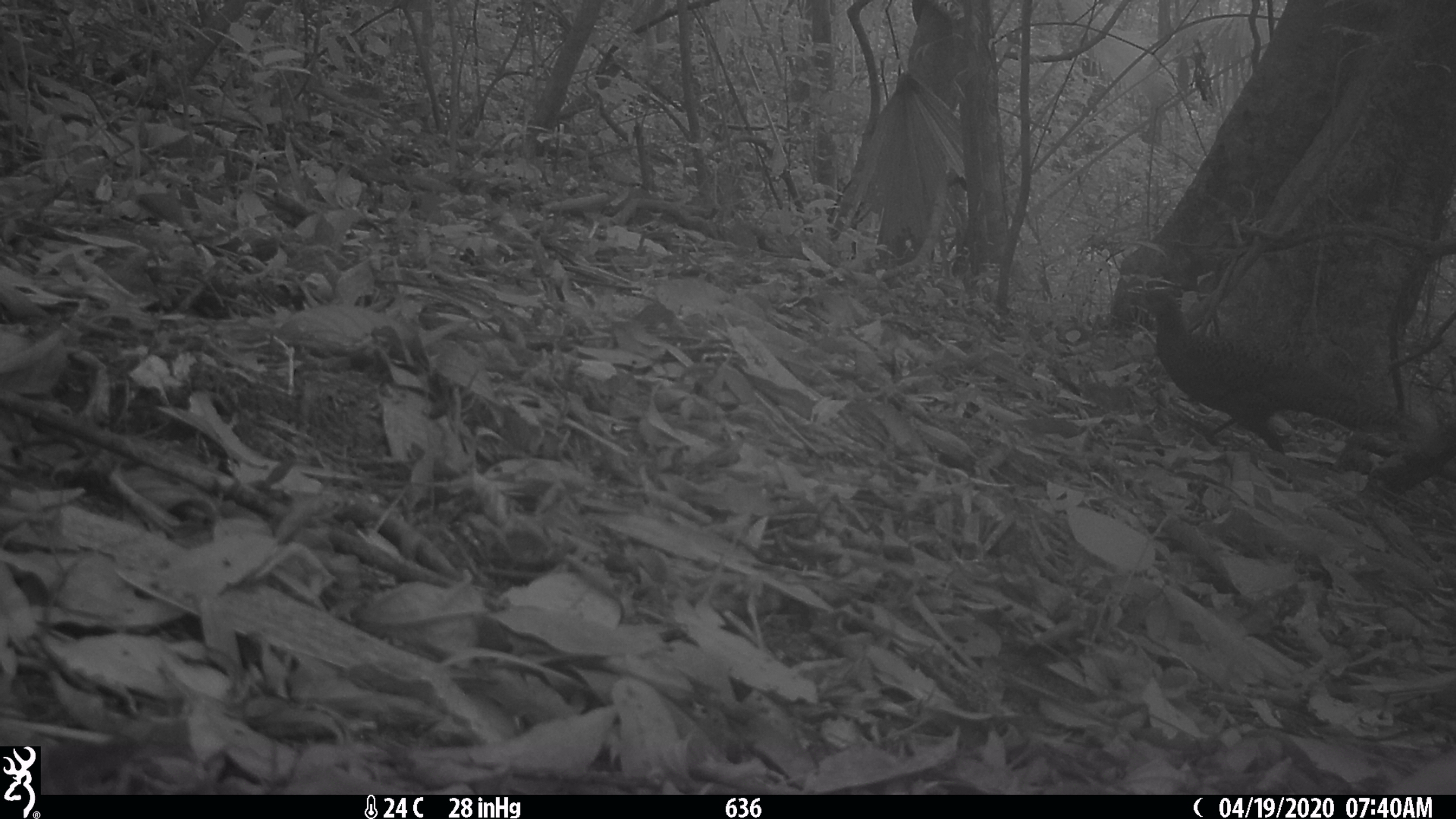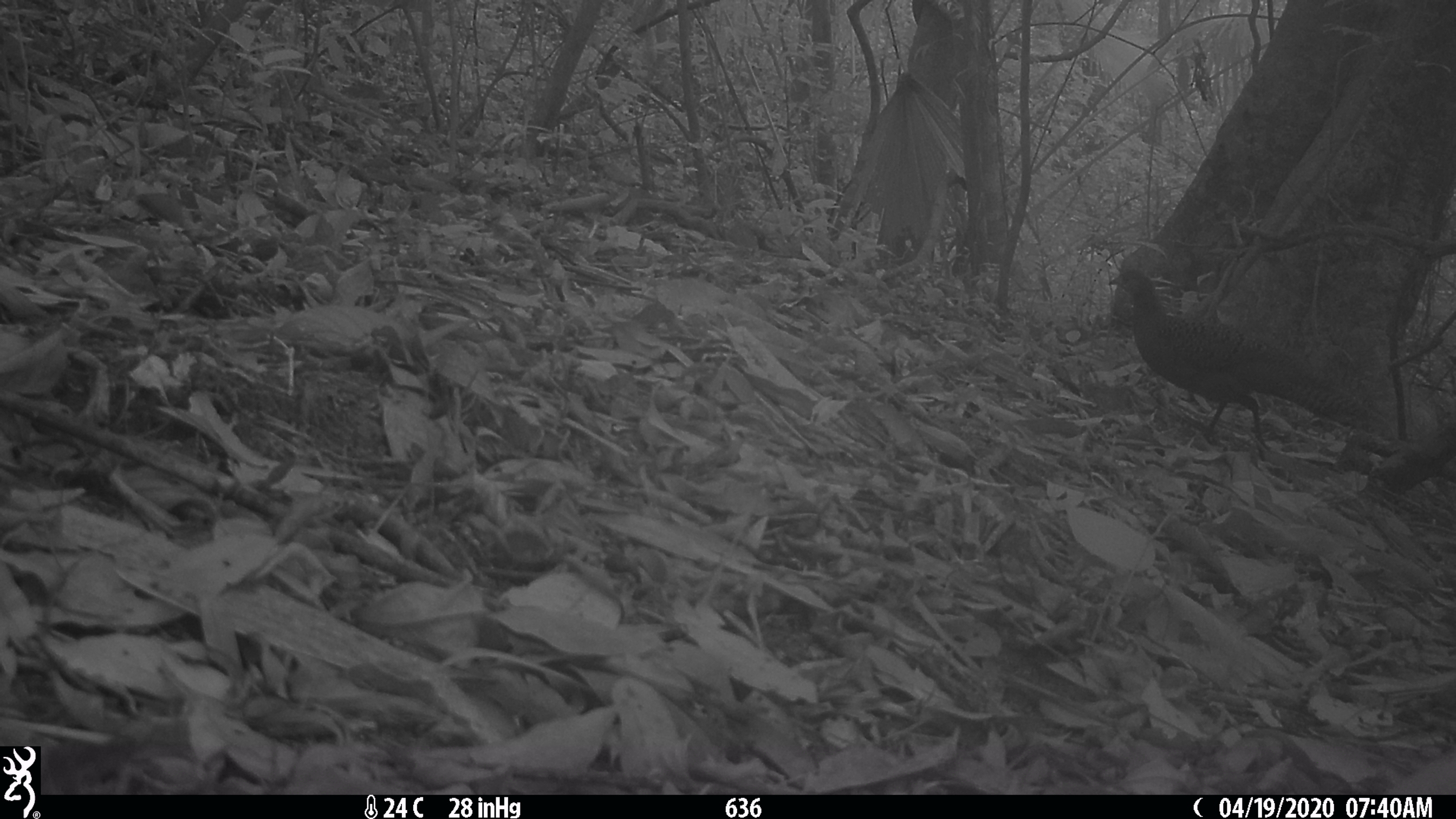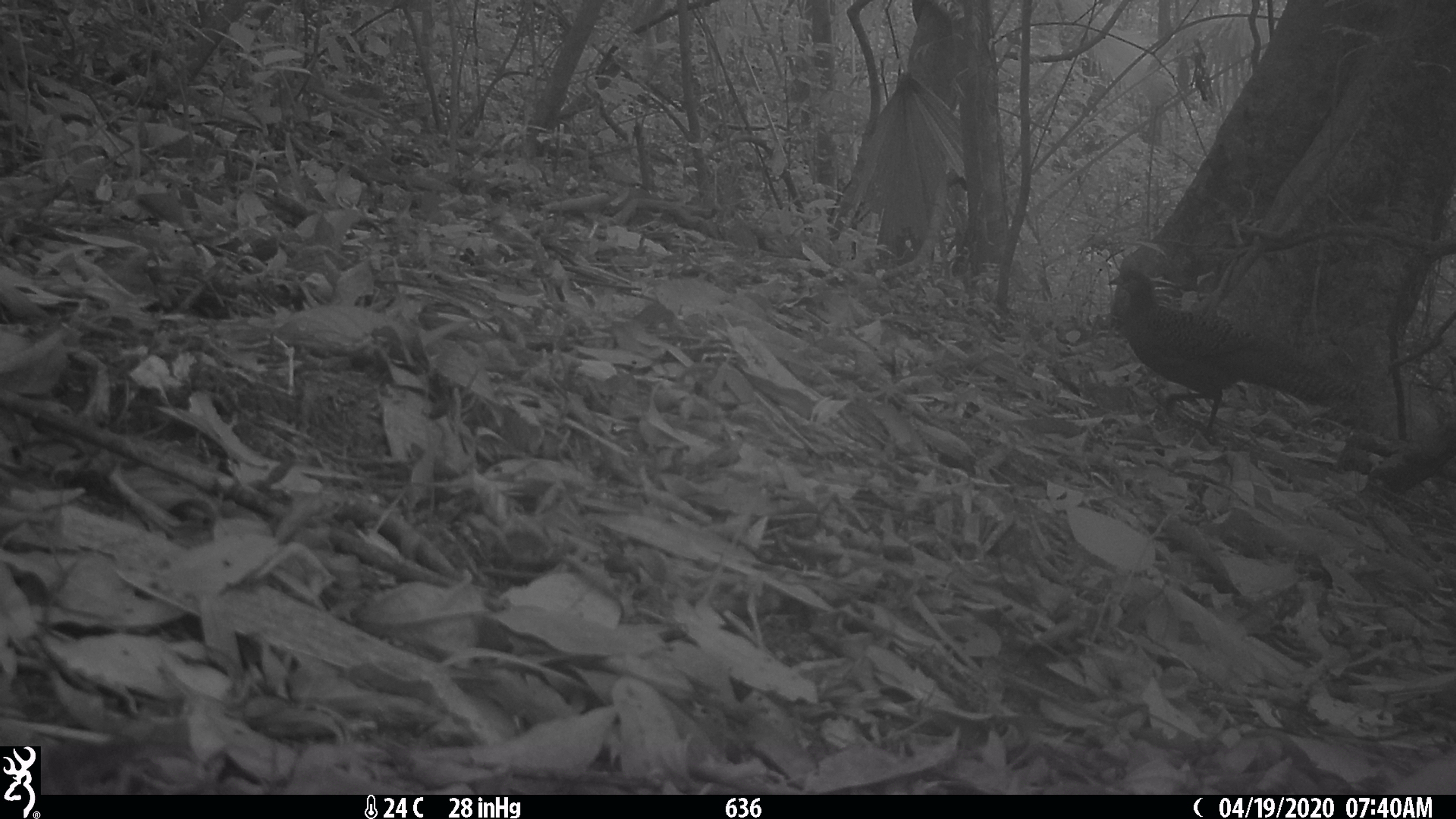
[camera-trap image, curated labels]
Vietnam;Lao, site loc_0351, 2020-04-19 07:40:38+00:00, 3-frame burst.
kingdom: Animalia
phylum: Chordata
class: Aves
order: Galliformes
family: Phasianidae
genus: Polyplectron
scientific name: Polyplectron bicalcaratum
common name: gray peacock-pheasant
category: grey peacock pheasant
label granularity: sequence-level